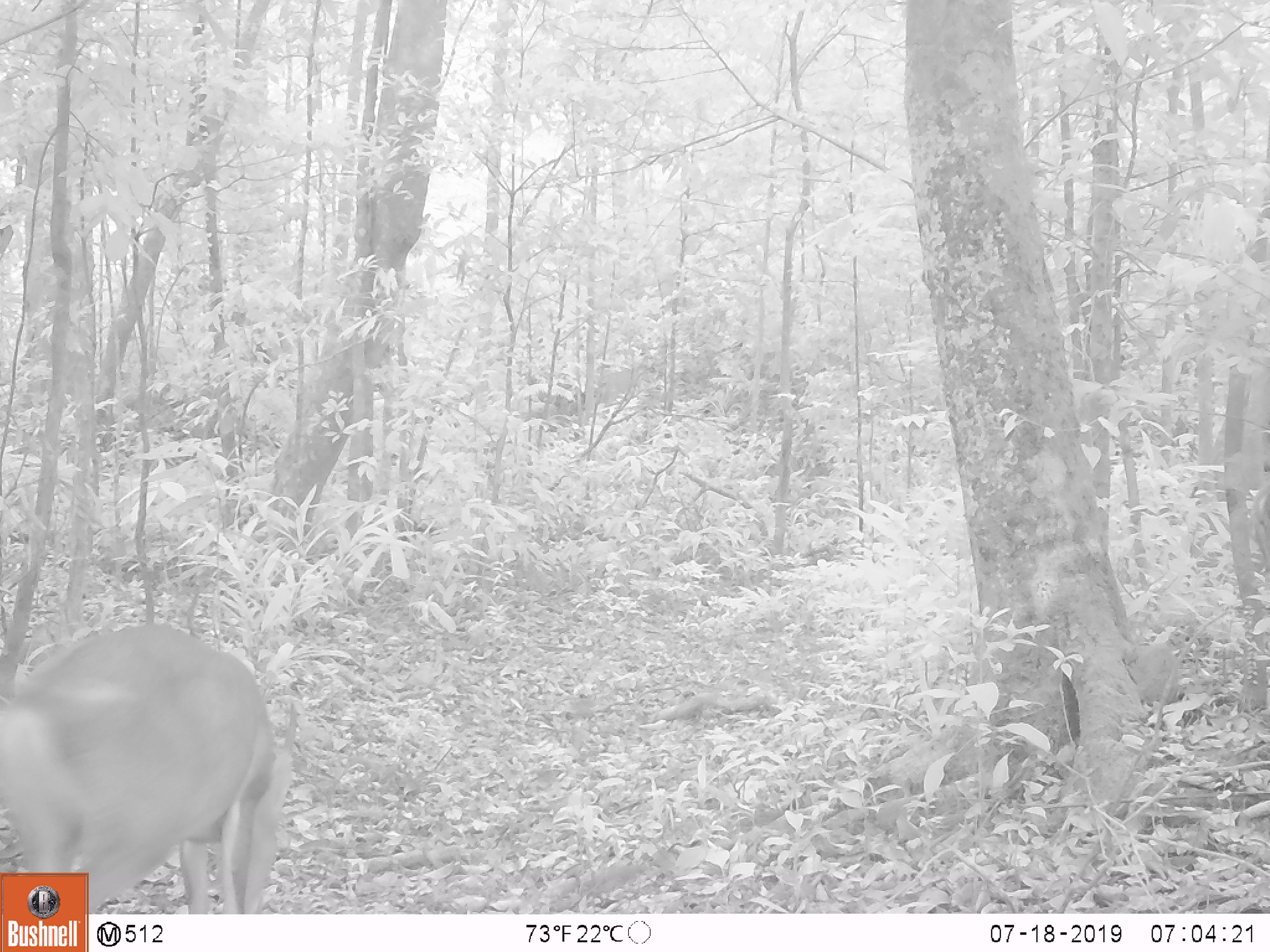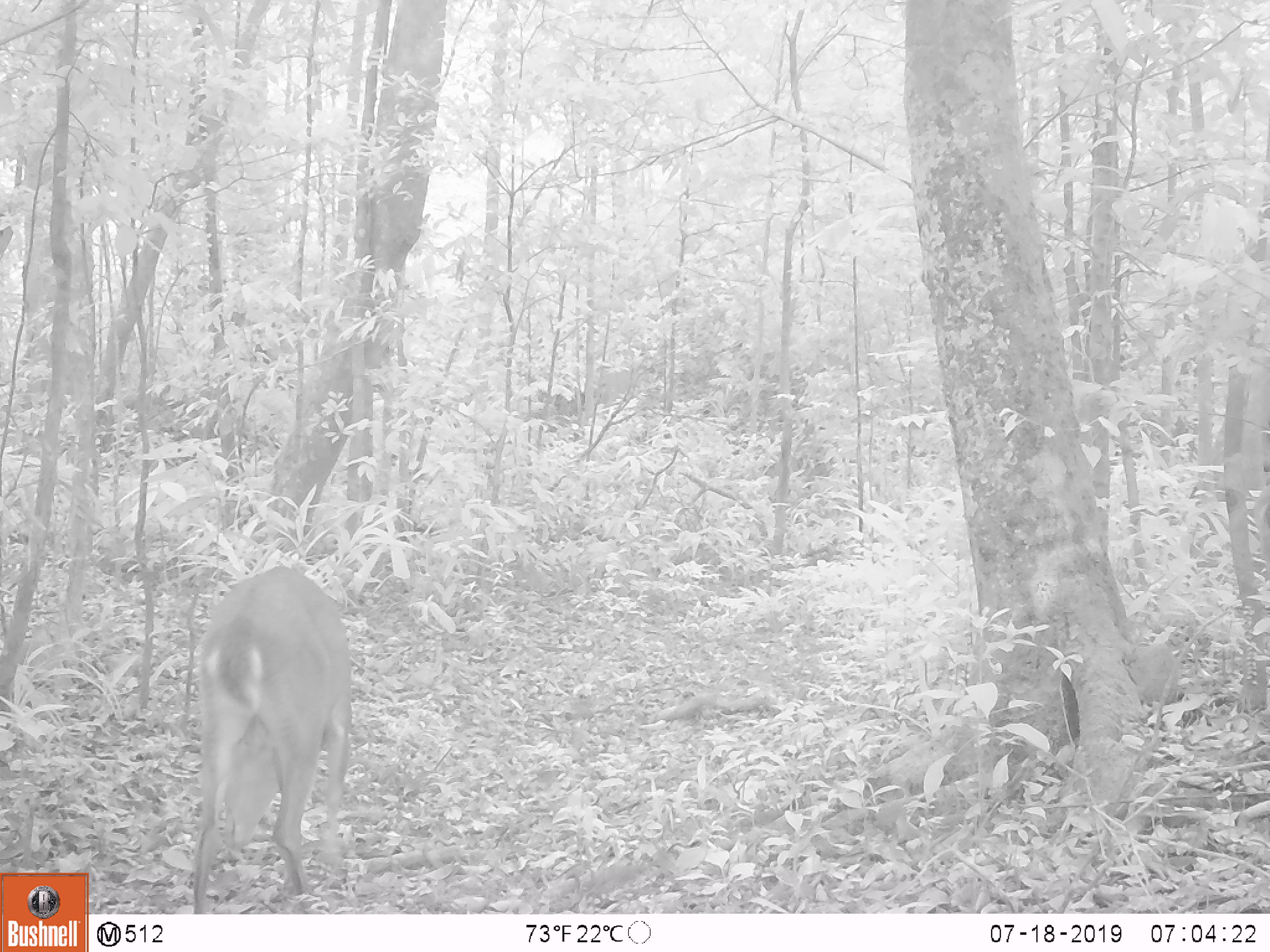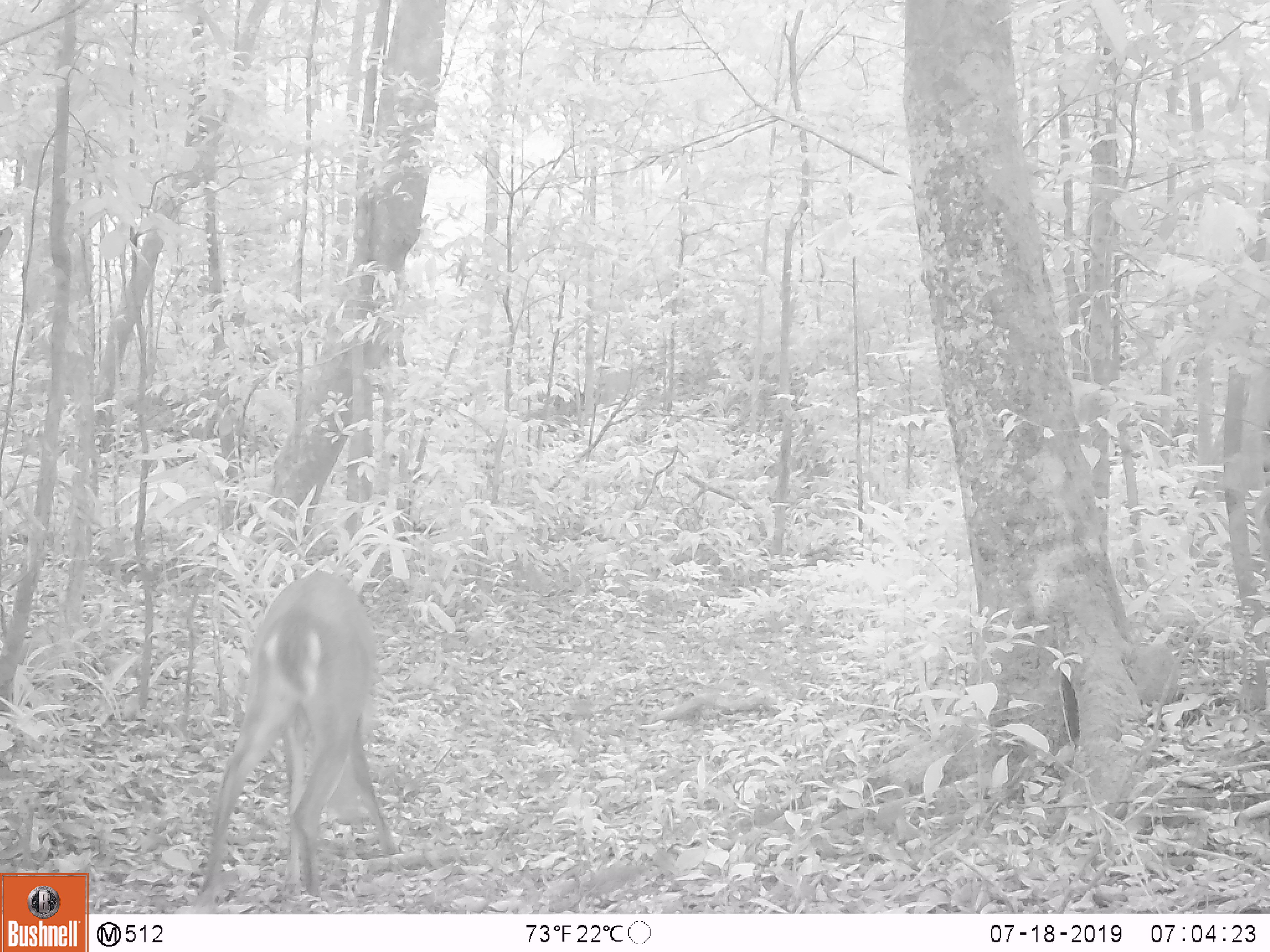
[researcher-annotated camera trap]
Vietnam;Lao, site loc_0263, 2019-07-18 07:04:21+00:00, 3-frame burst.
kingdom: Animalia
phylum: Chordata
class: Mammalia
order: Artiodactyla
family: Cervidae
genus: Muntiacus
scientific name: Muntiacus vuquangensis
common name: large-antlered muntjac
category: large antlered muntjac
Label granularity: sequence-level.